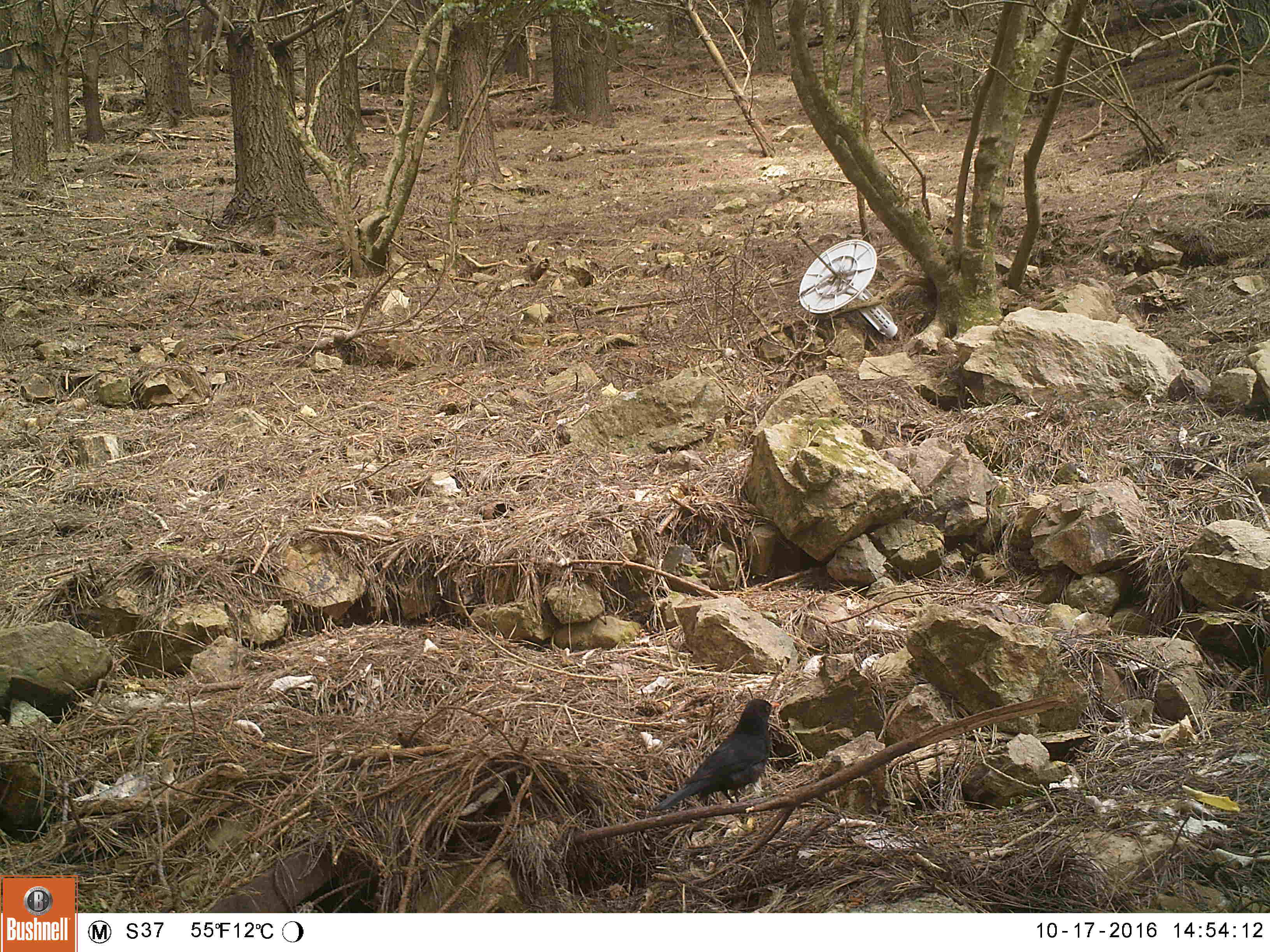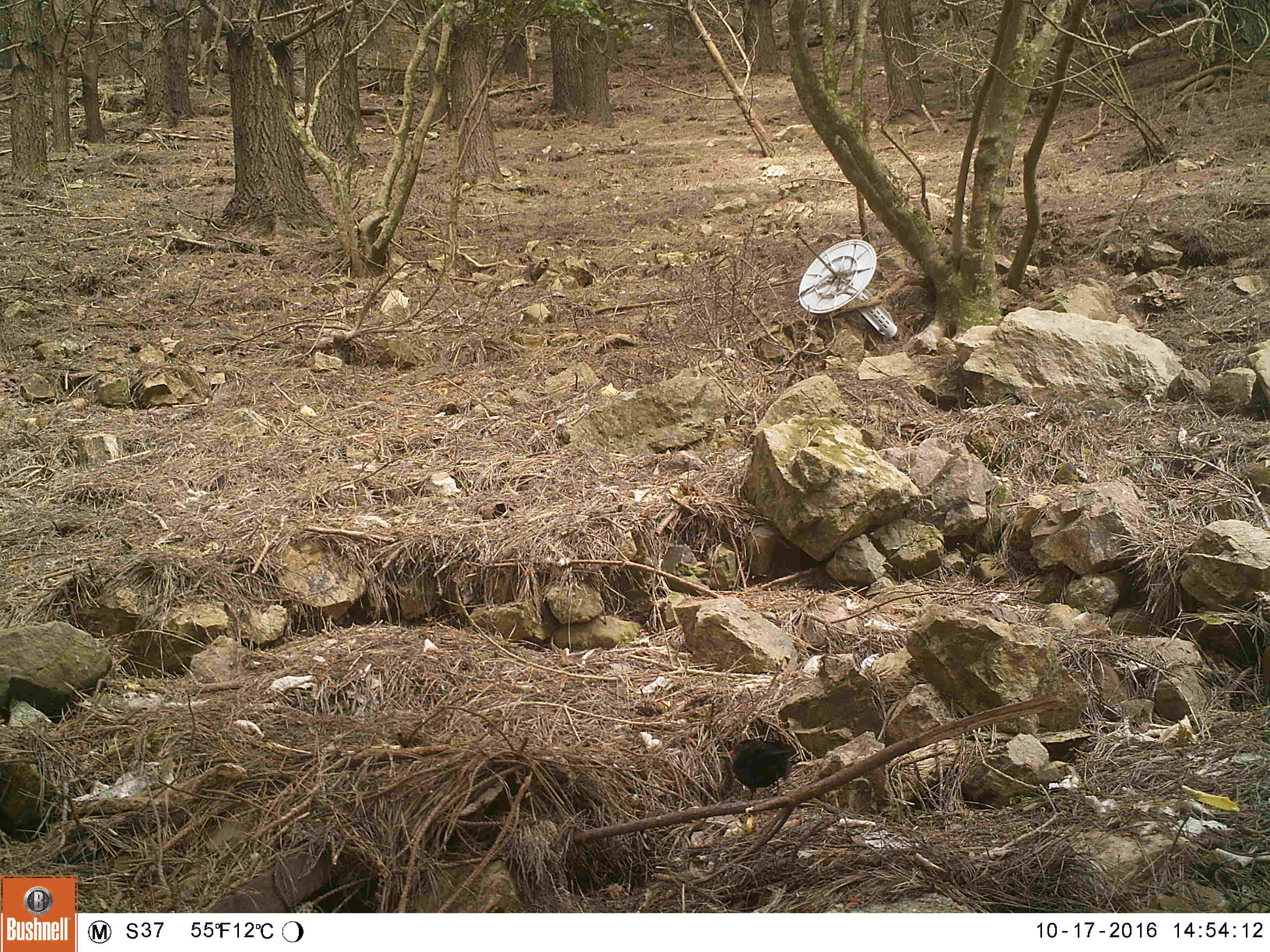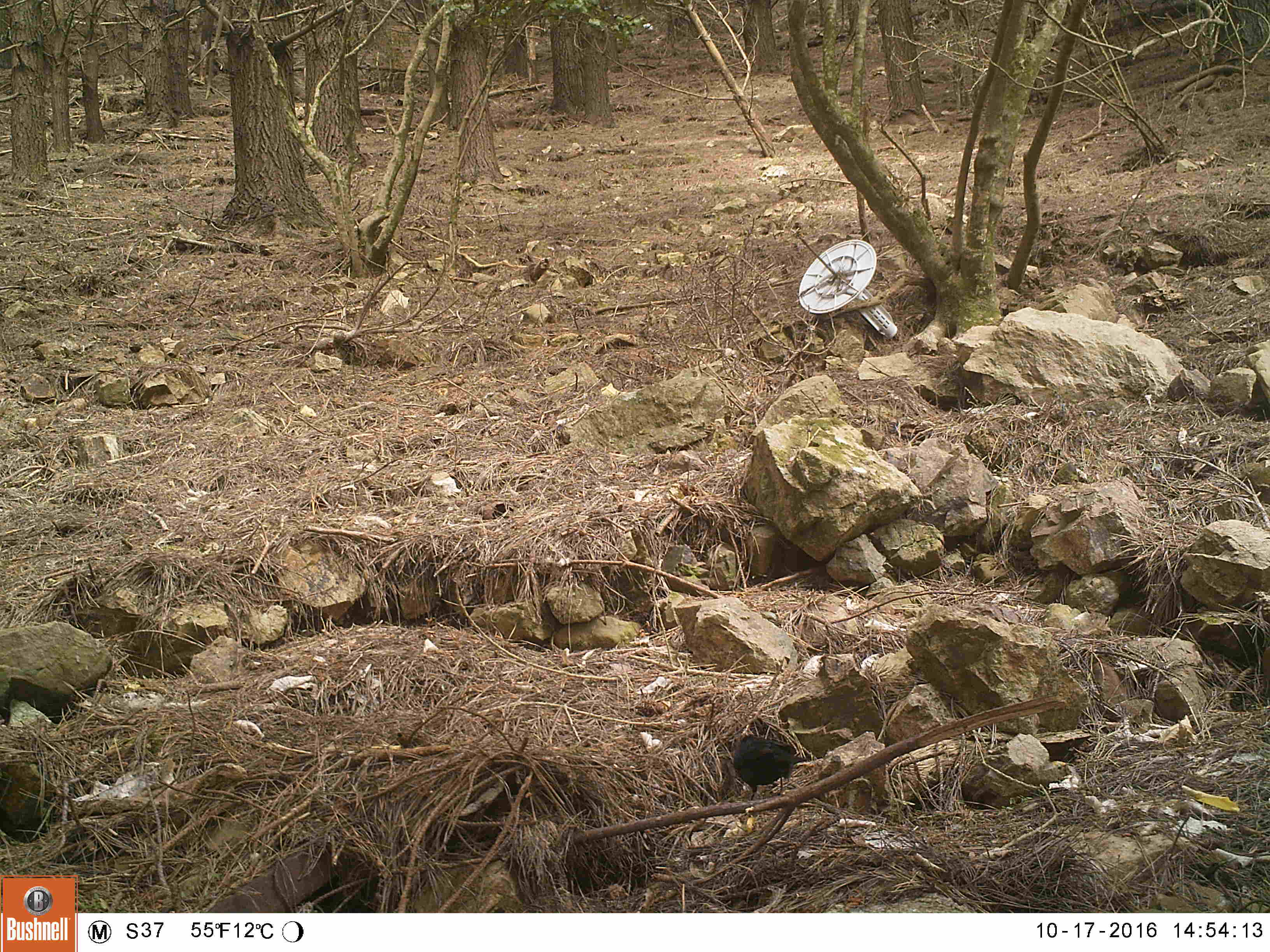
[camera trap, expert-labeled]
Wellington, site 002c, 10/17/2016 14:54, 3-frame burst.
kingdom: Animalia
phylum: Chordata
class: Aves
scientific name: Aves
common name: bird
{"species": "bird (Aves)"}